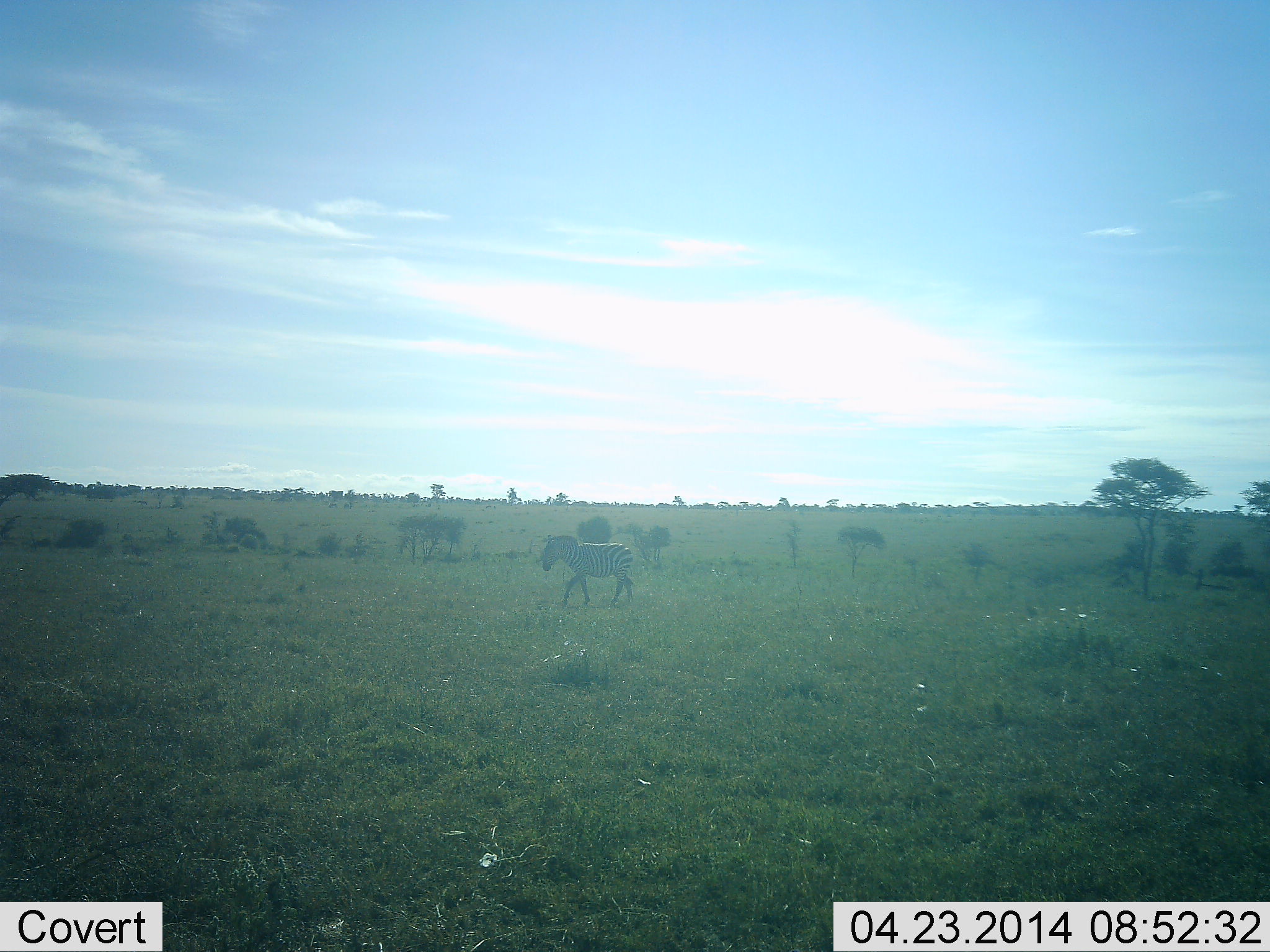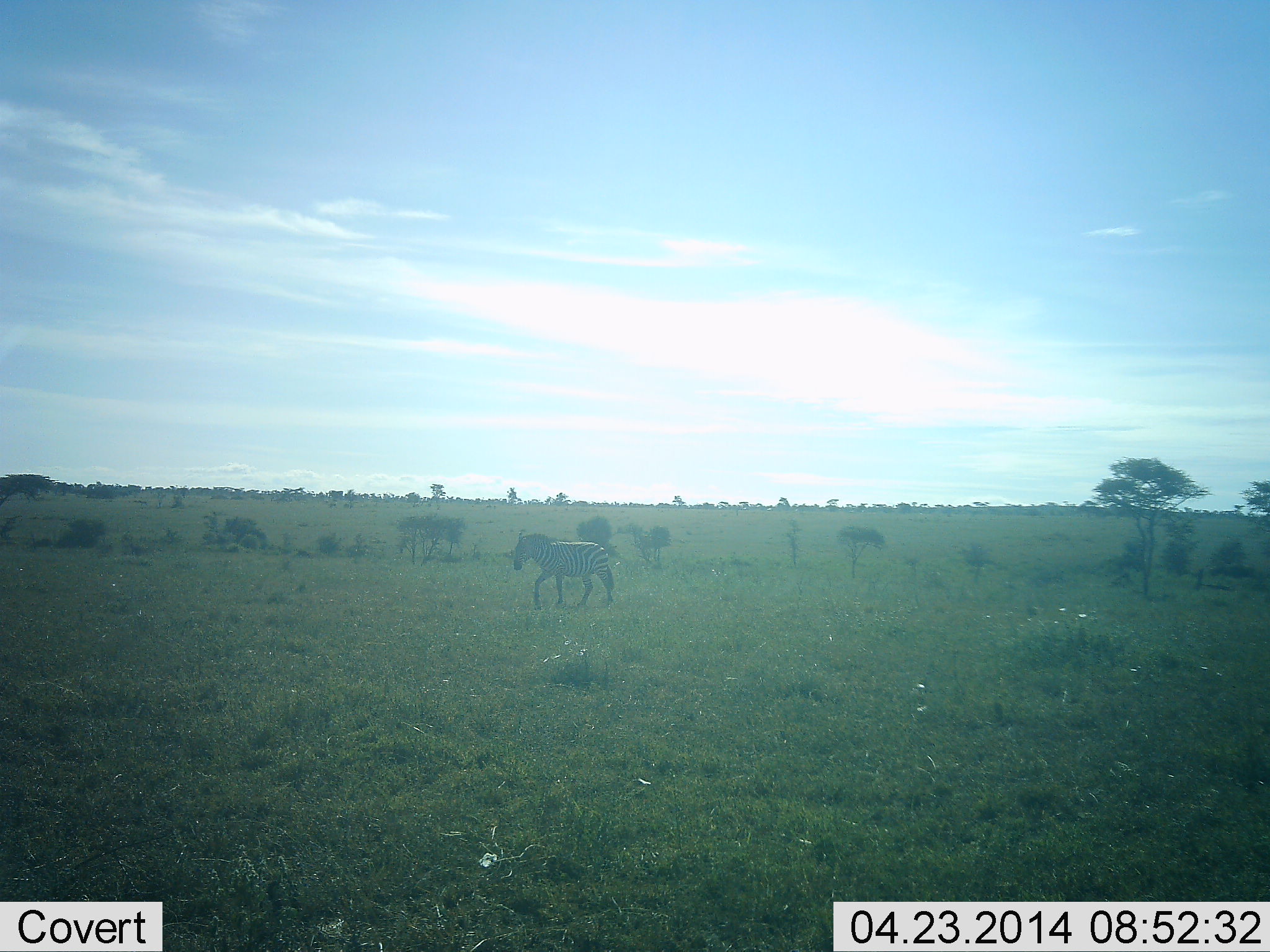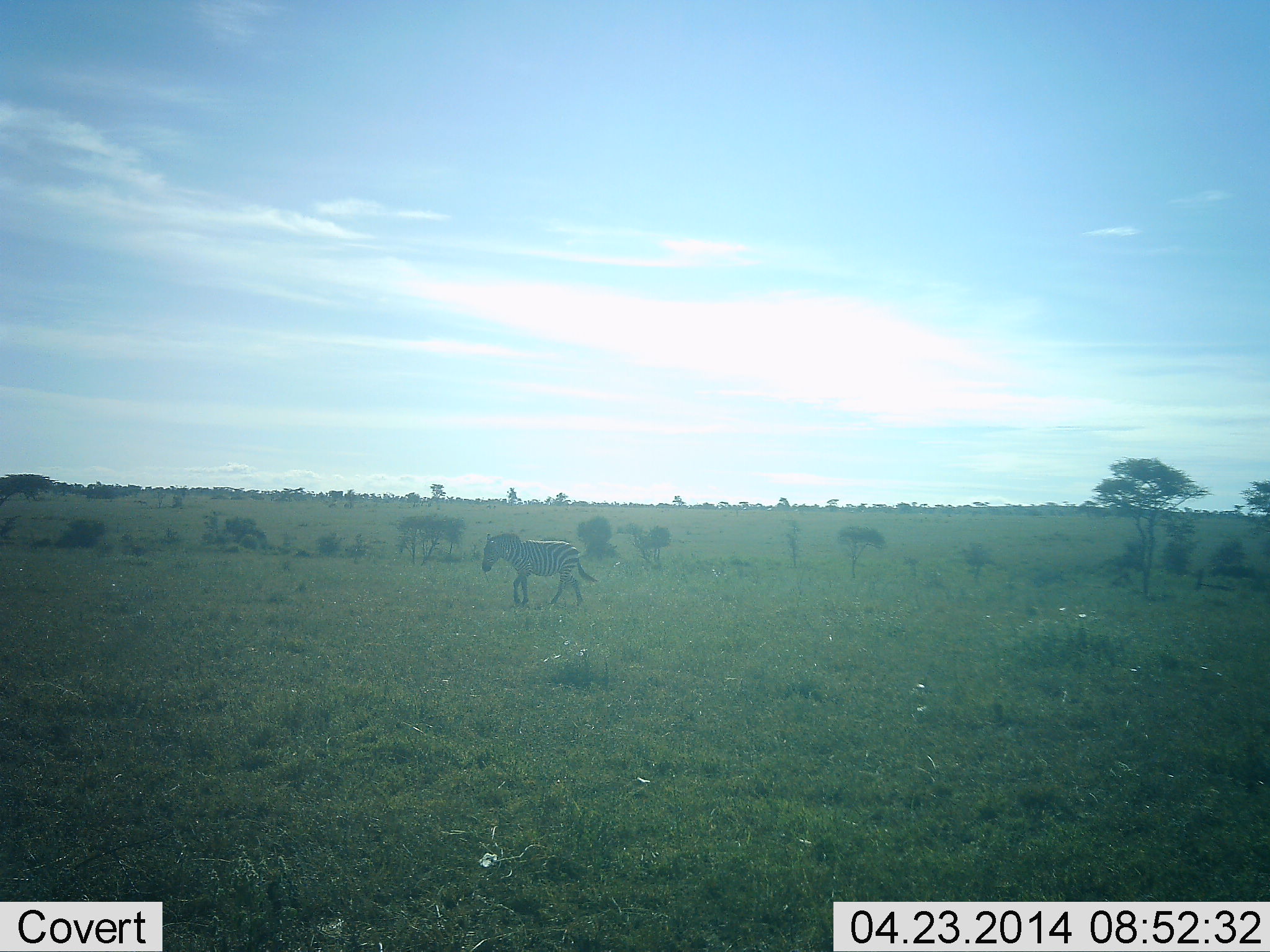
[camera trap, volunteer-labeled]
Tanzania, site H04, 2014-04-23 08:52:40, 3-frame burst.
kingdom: Animalia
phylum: Chordata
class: Mammalia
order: Perissodactyla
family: Equidae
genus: Equus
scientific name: Equus quagga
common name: plains zebra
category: zebra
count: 1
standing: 0%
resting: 0%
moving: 90%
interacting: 0%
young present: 0%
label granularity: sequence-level